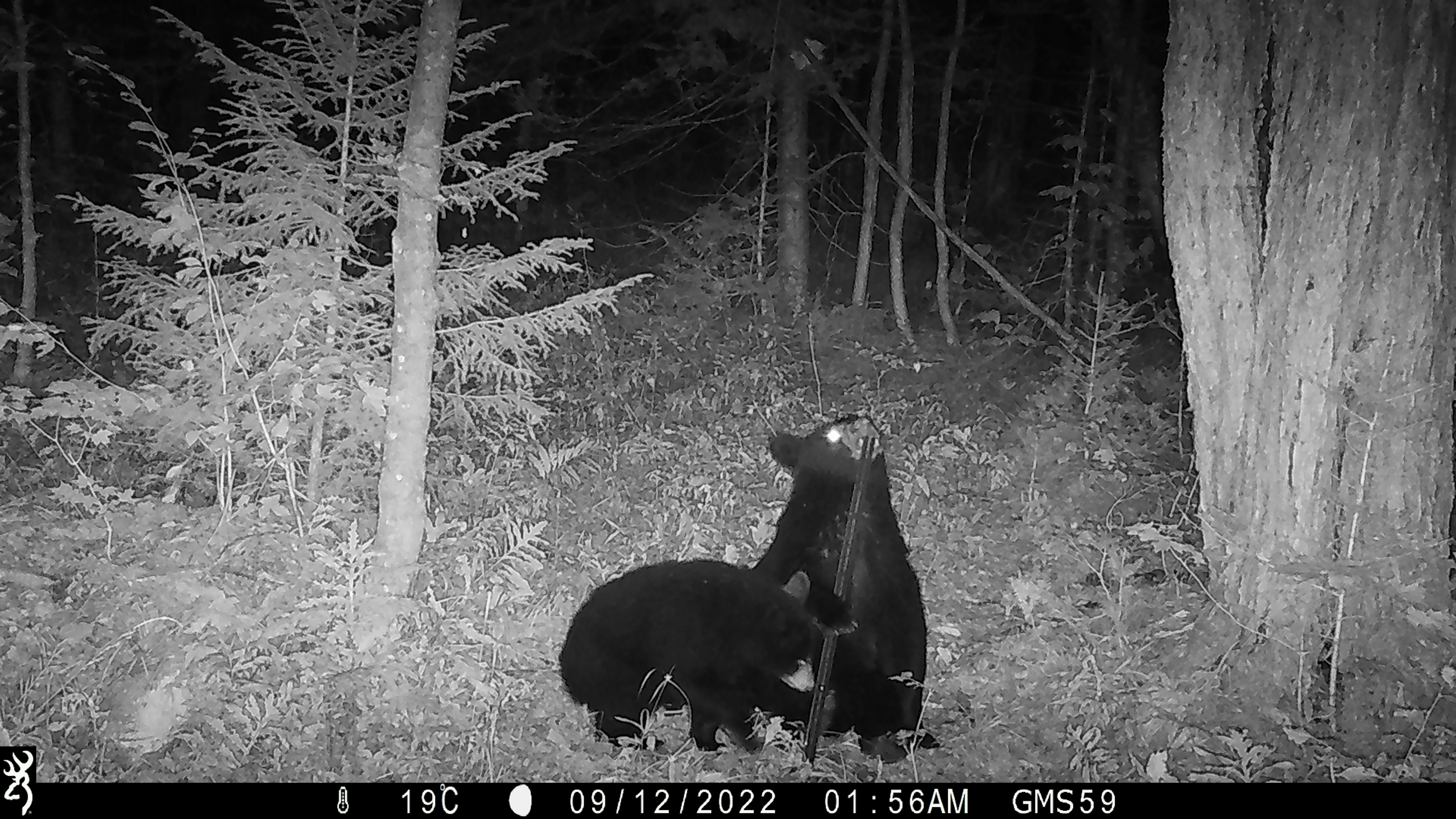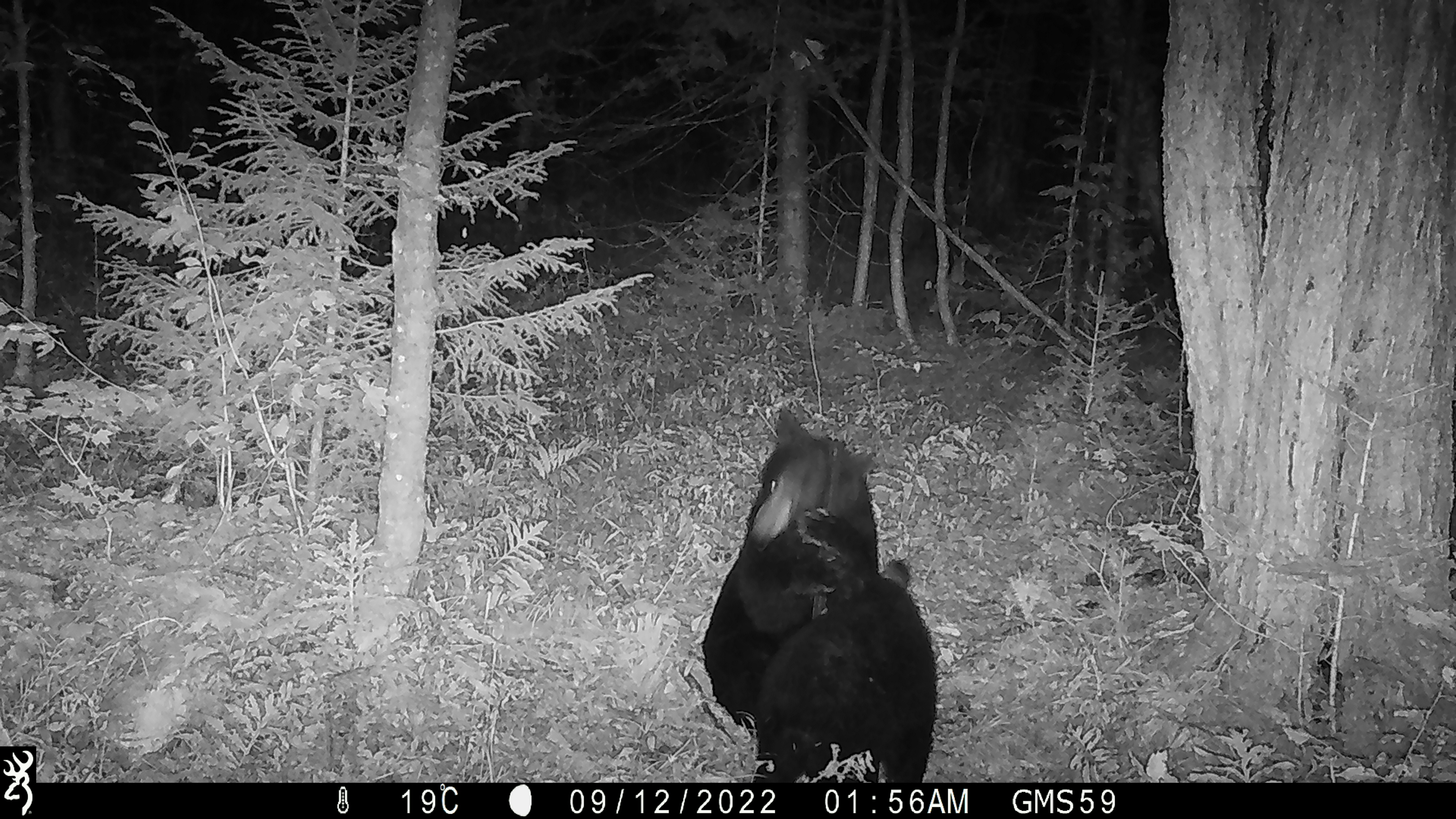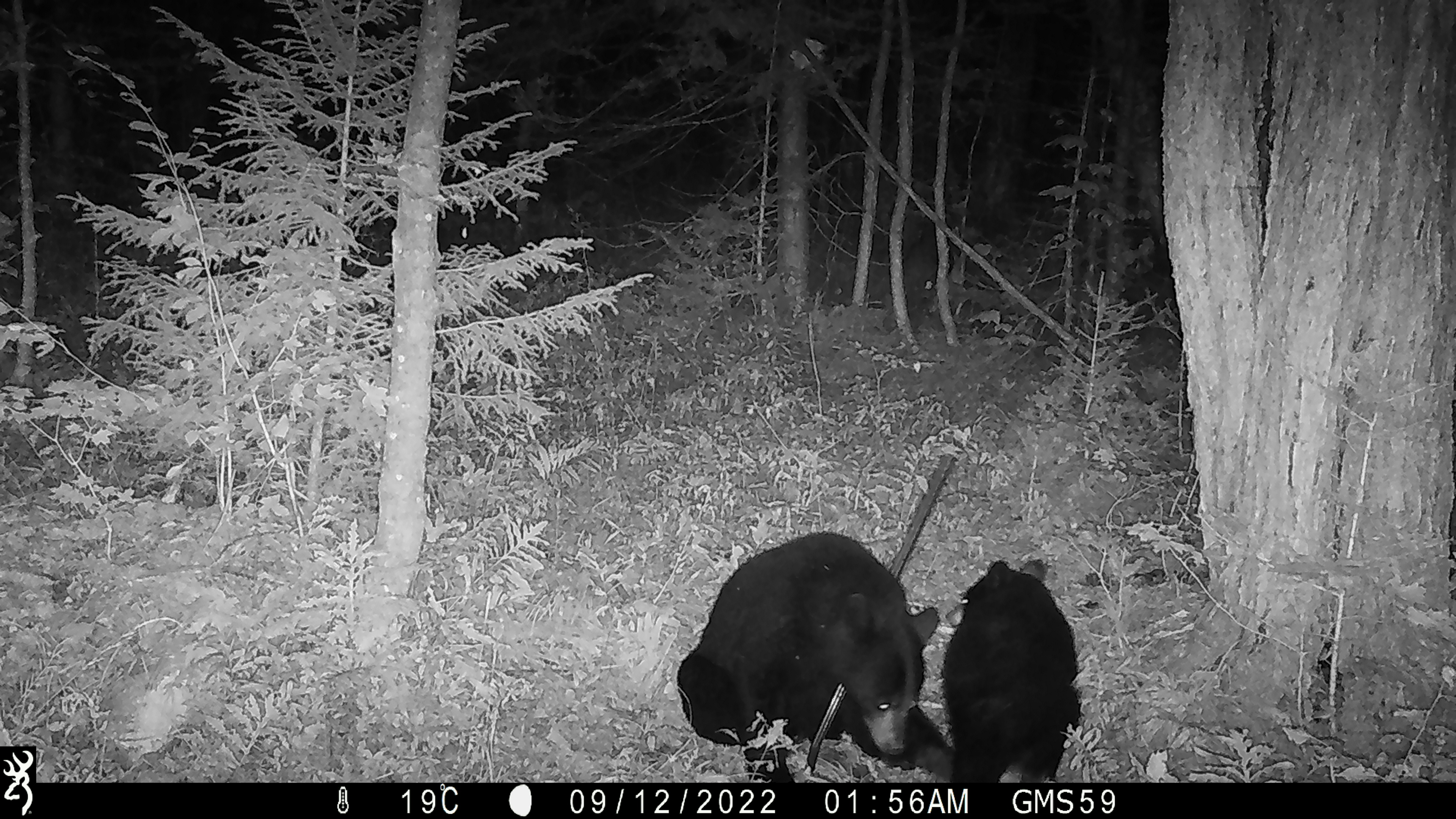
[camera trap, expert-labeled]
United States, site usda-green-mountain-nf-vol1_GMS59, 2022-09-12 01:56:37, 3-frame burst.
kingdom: Animalia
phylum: Chordata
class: Mammalia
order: Carnivora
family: Ursidae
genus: Ursus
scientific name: Ursus americanus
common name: black bear